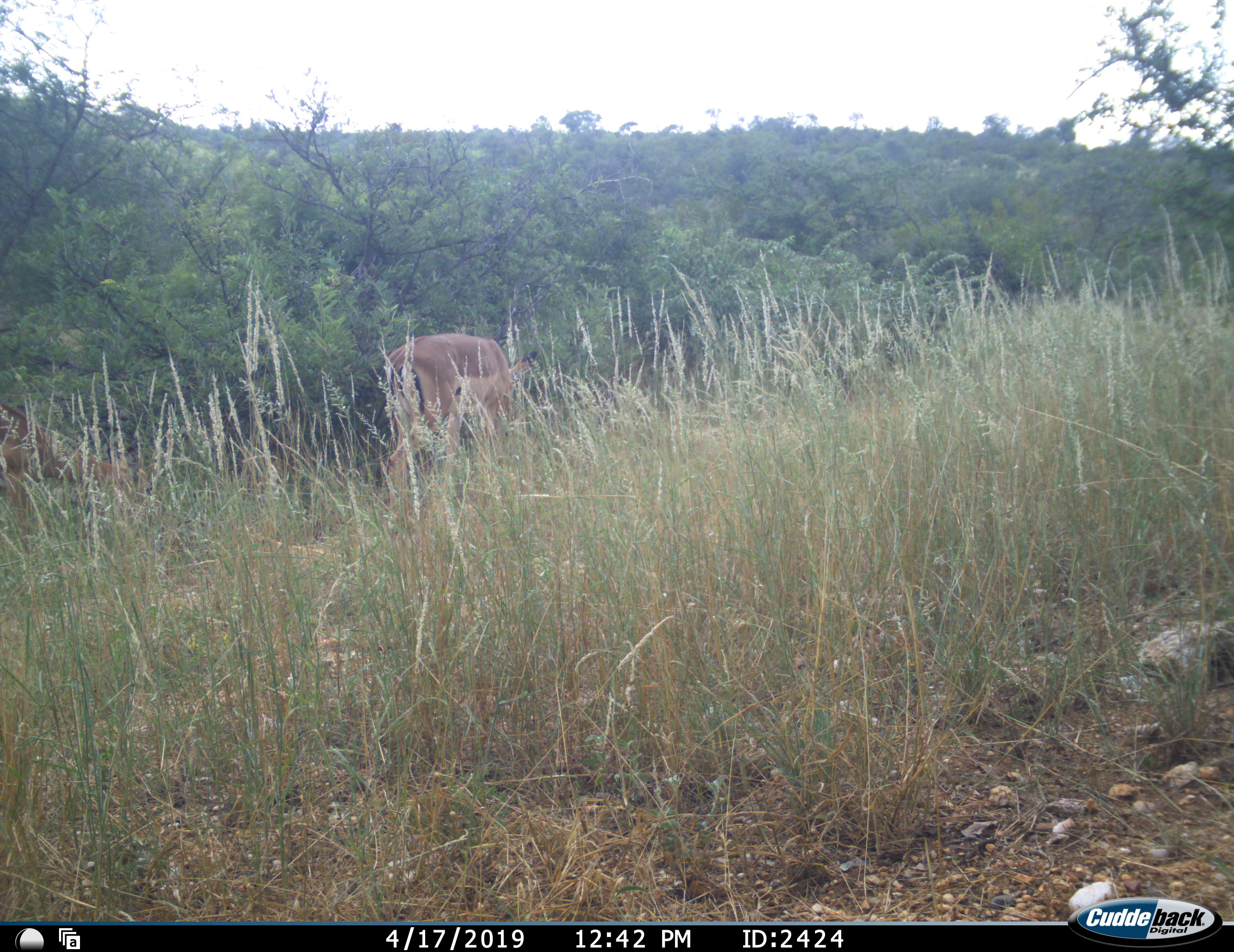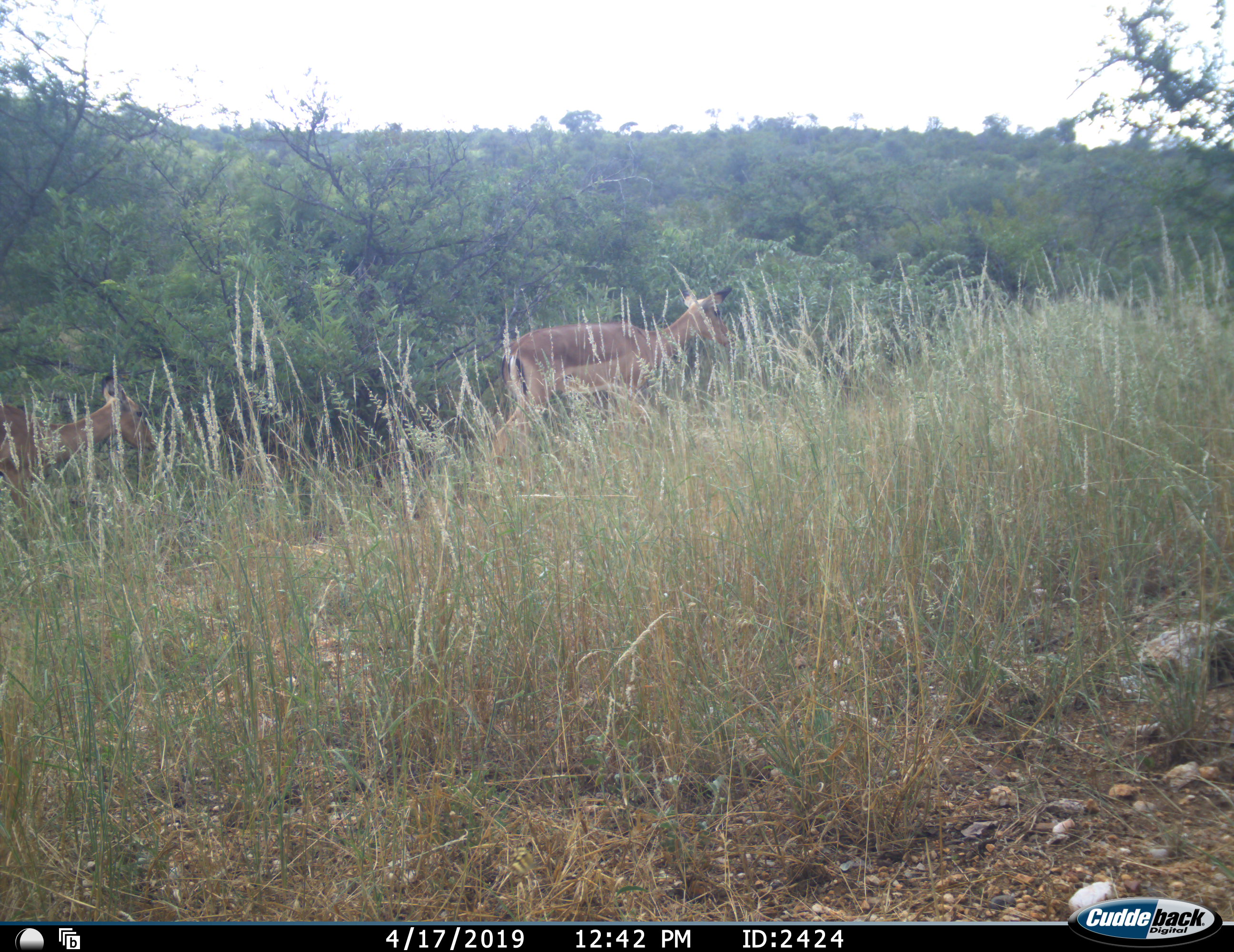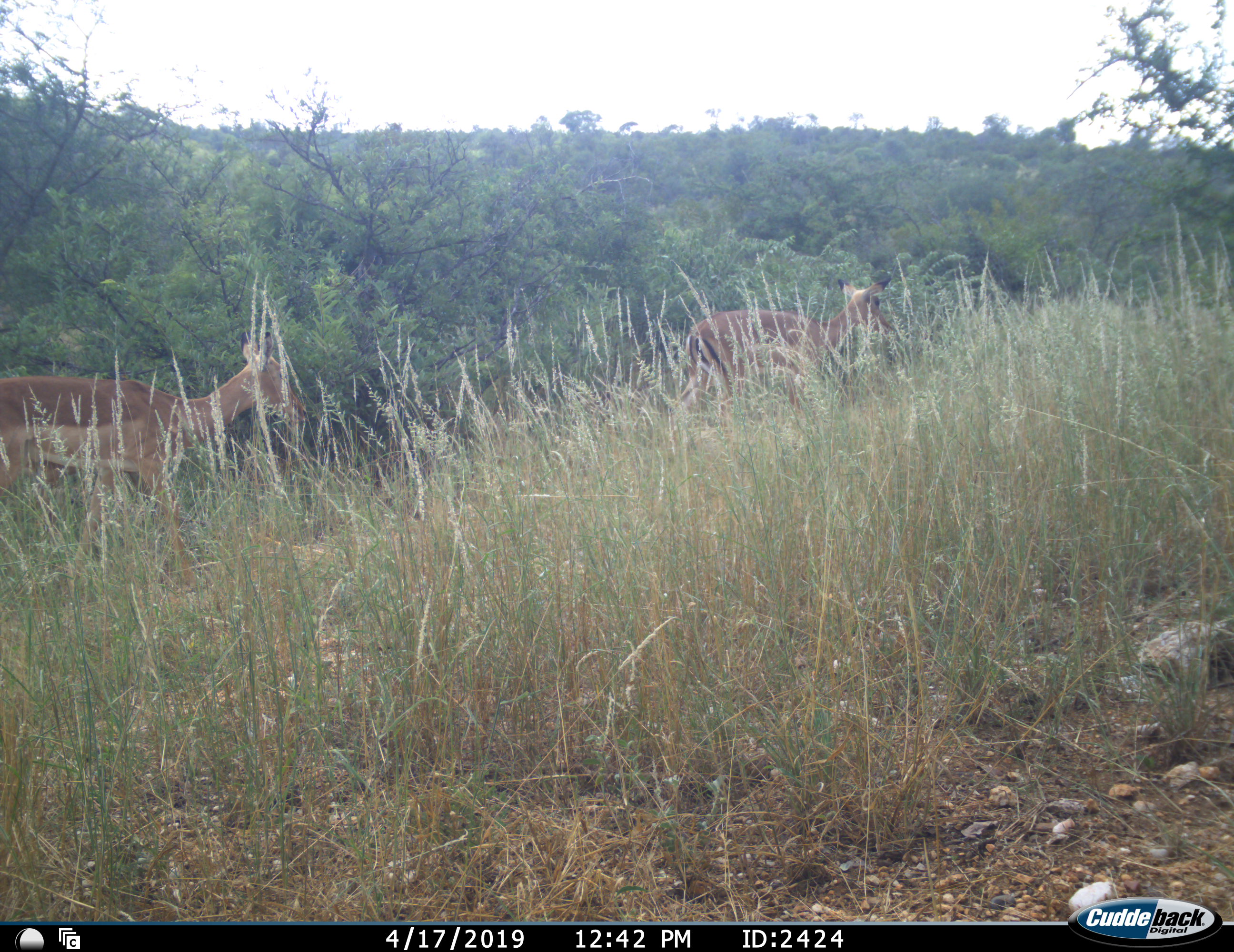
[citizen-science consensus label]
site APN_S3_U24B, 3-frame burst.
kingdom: Animalia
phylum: Chordata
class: Mammalia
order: Artiodactyla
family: Bovidae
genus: Aepyceros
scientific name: Aepyceros melampus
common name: impala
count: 2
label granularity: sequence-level